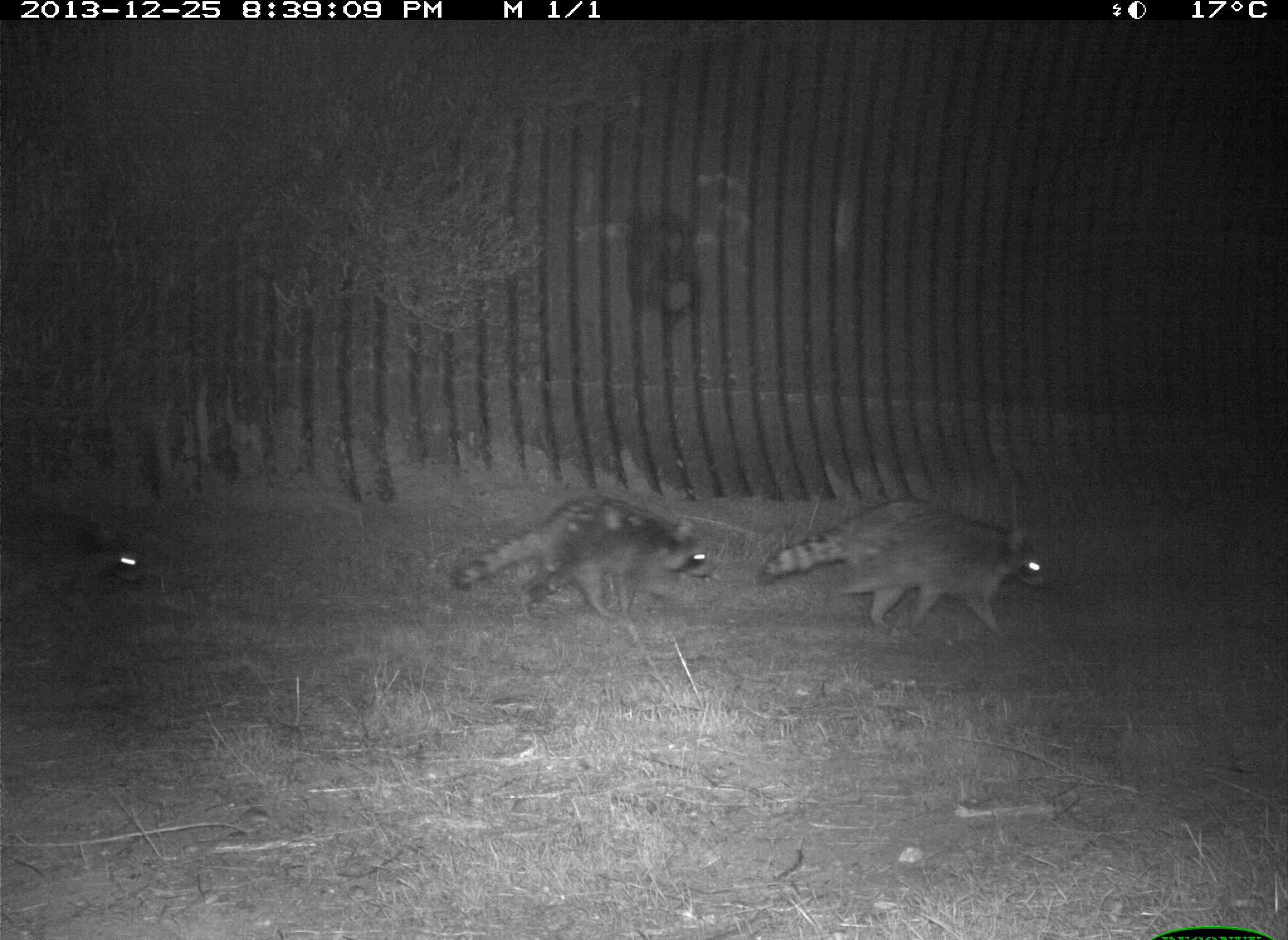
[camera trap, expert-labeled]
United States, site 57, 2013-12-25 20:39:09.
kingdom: Animalia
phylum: Chordata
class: Mammalia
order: Carnivora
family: Procyonidae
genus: Procyon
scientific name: Procyon lotor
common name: raccoon